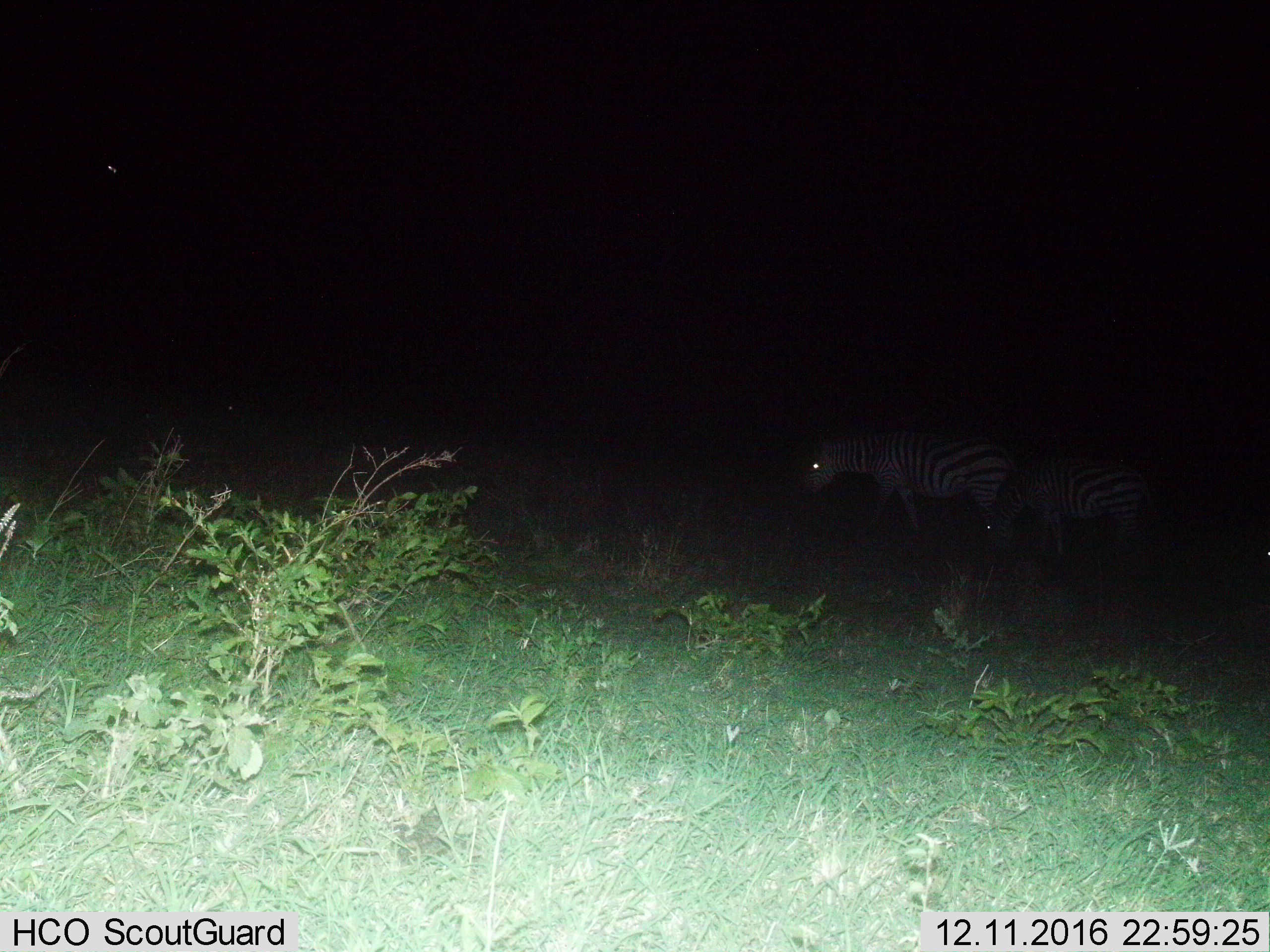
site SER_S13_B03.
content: unidentified animal